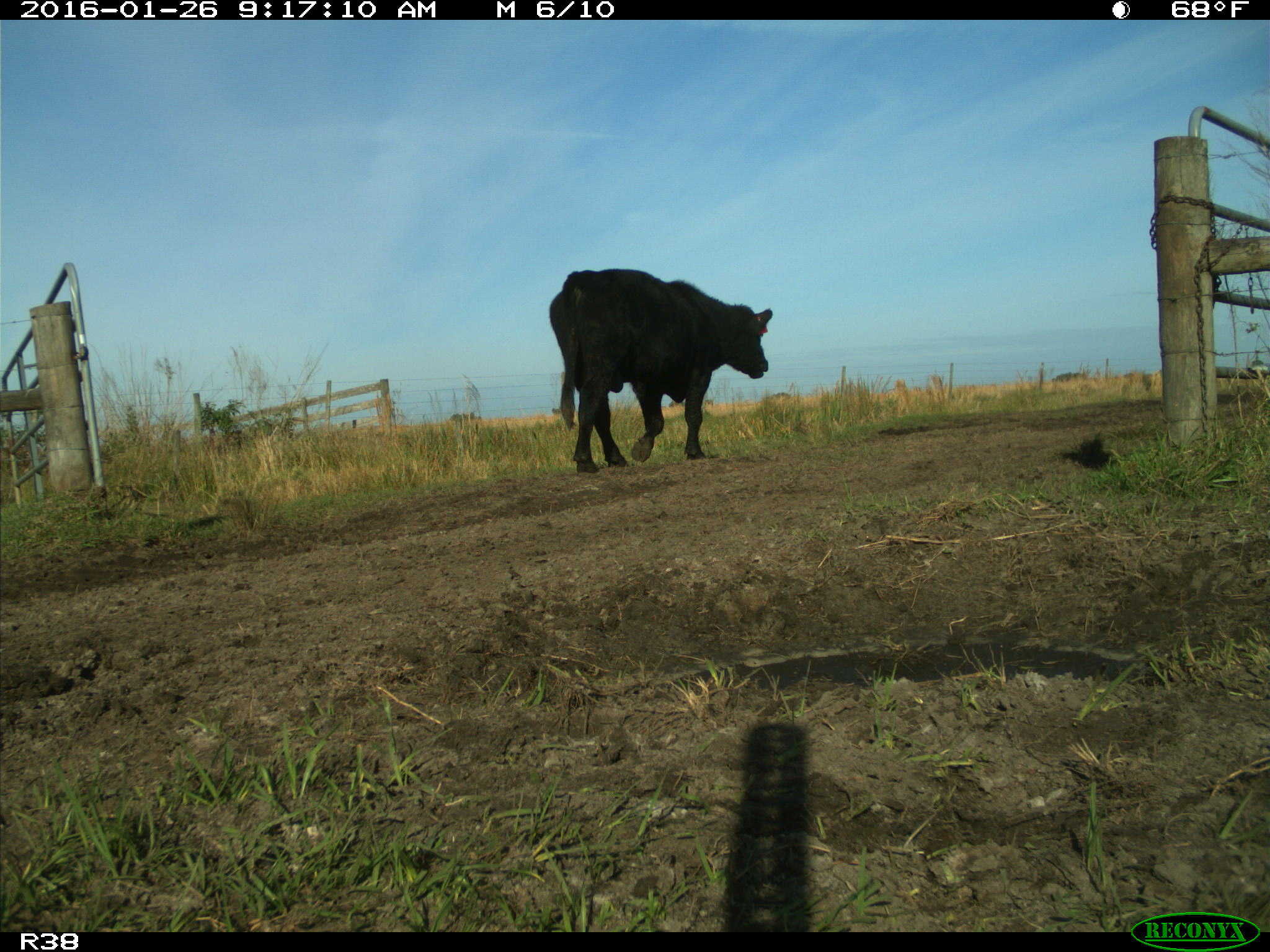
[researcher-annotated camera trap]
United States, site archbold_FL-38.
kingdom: Animalia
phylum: Chordata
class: Mammalia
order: Artiodactyla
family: Bovidae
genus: Bos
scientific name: Bos taurus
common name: domestic cow